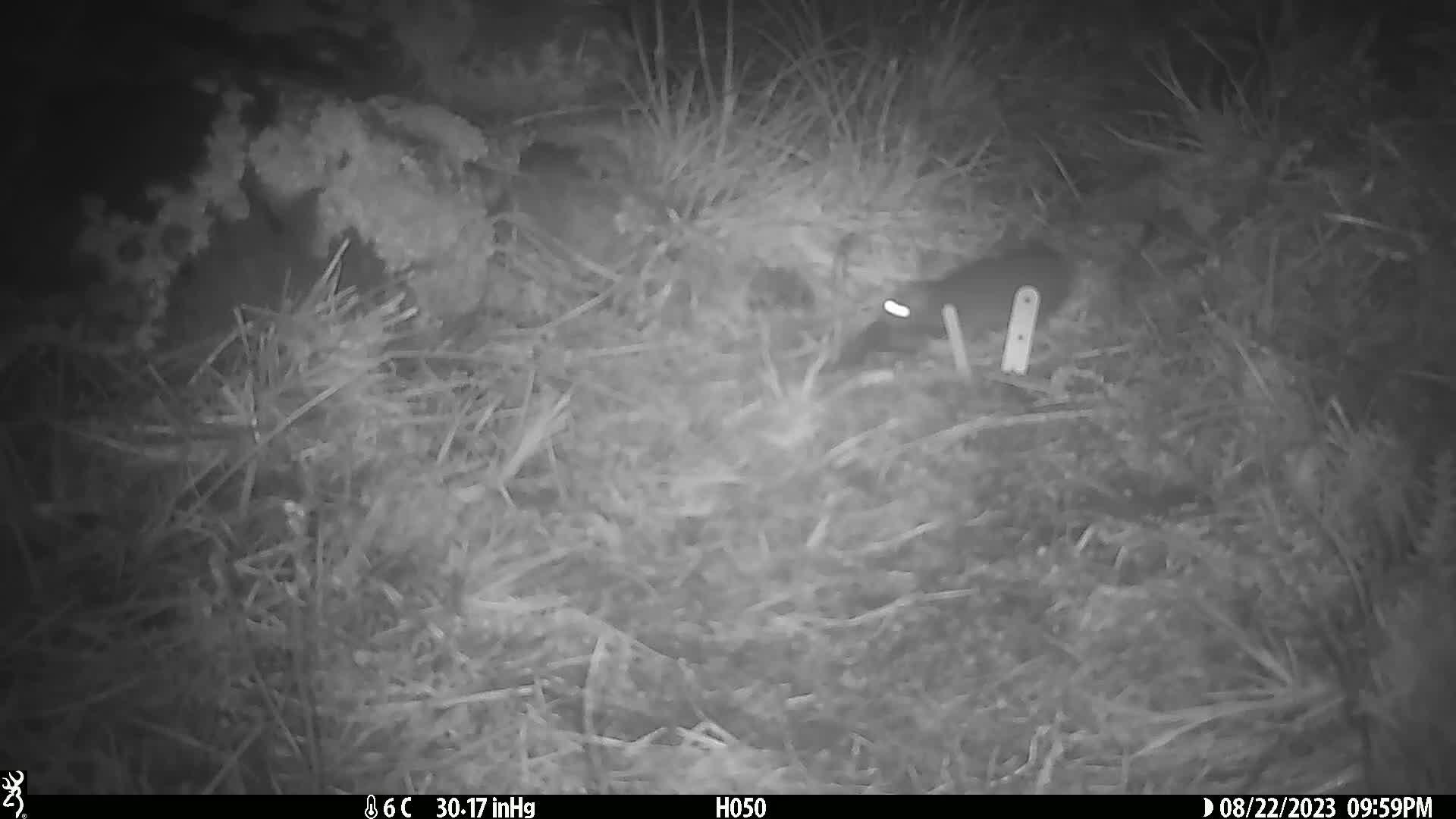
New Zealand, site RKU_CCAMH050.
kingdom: Animalia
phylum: Chordata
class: Mammalia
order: Rodentia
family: Muridae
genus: Rattus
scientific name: Rattus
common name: rat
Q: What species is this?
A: Rat (Rattus).